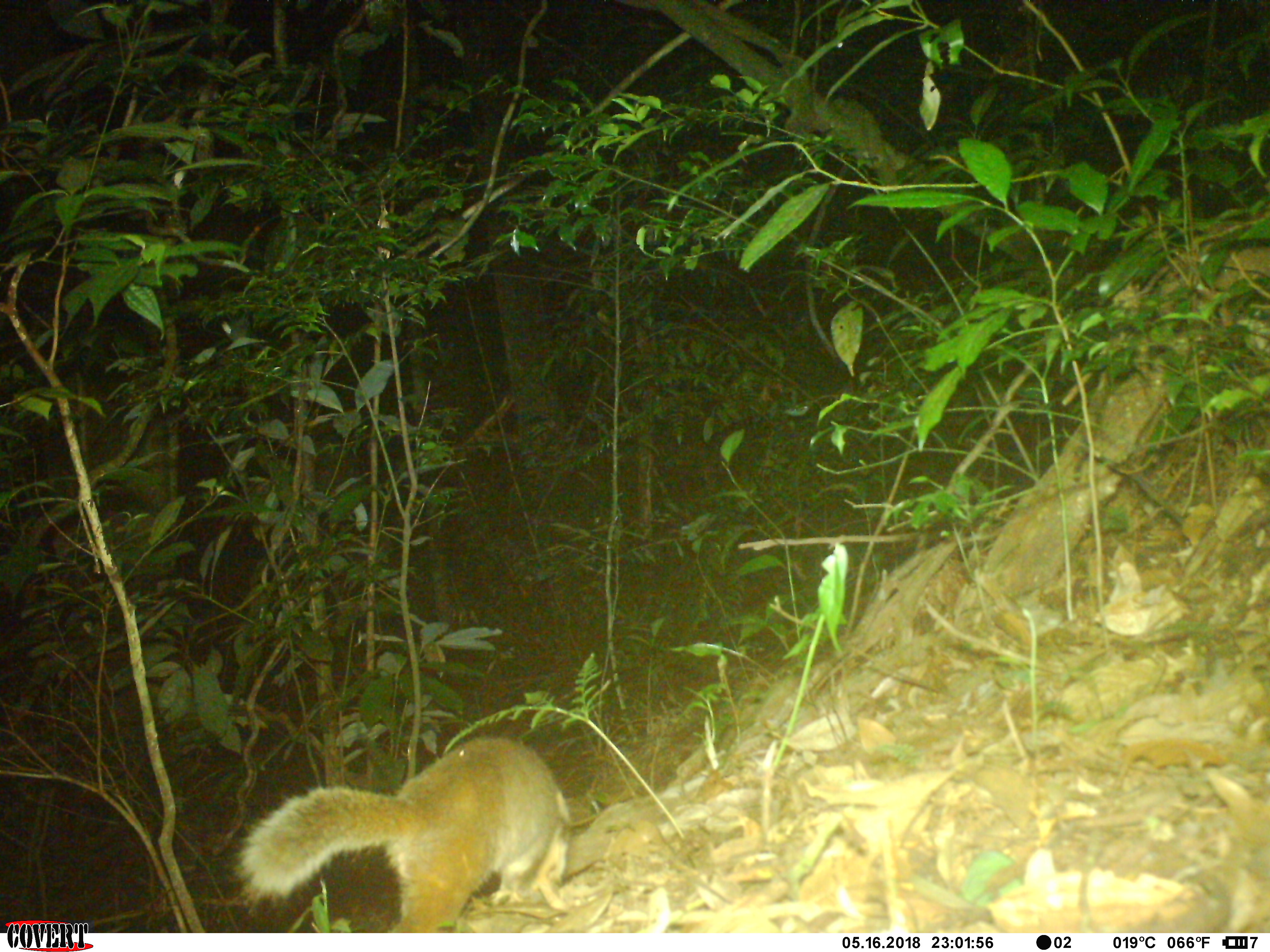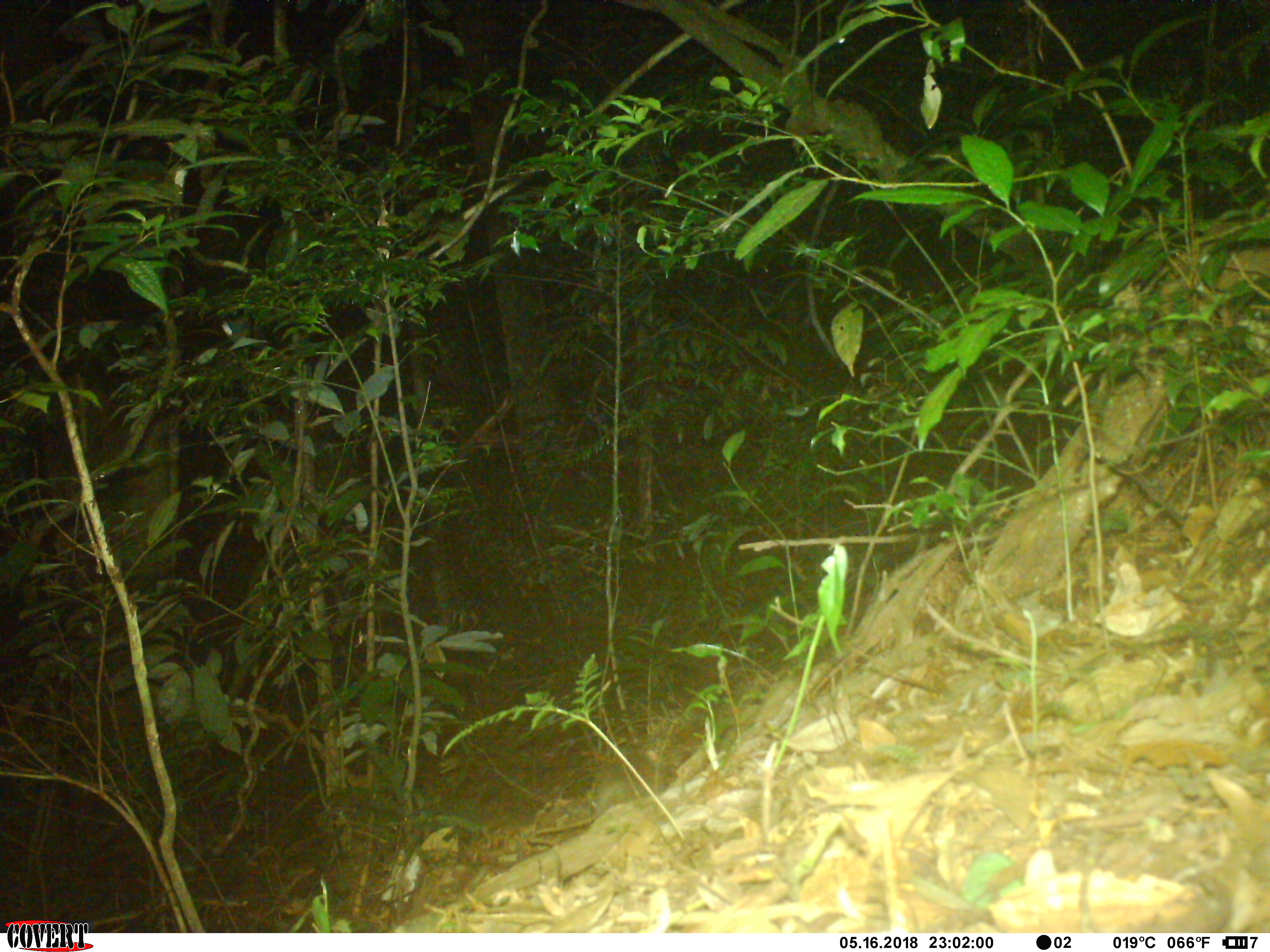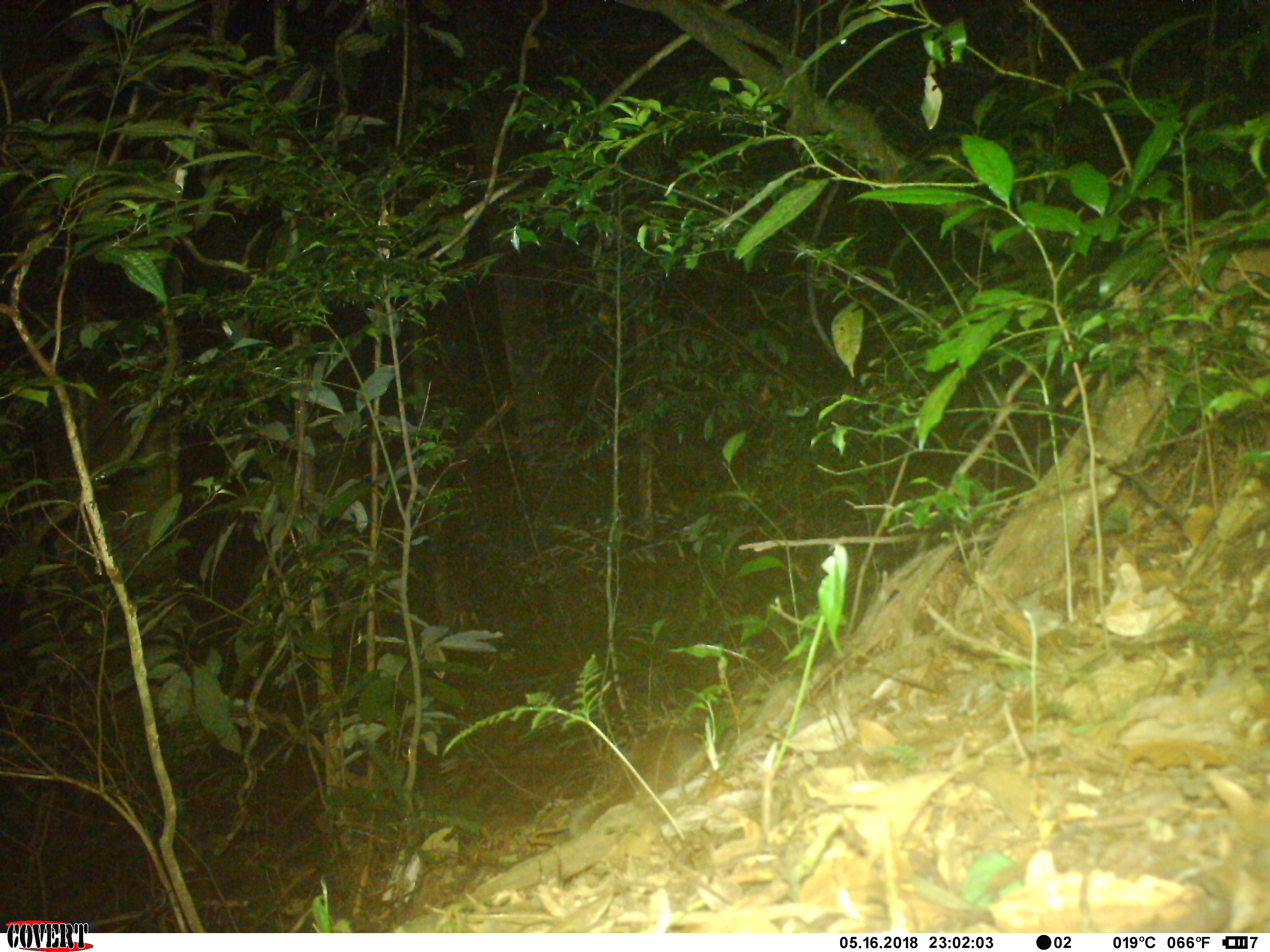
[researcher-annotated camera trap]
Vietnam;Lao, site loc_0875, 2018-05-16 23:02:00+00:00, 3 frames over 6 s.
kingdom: Animalia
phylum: Chordata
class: Mammalia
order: Carnivora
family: Mustelidae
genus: Melogale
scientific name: Melogale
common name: ferret badger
Ferret badger (Melogale). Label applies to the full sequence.